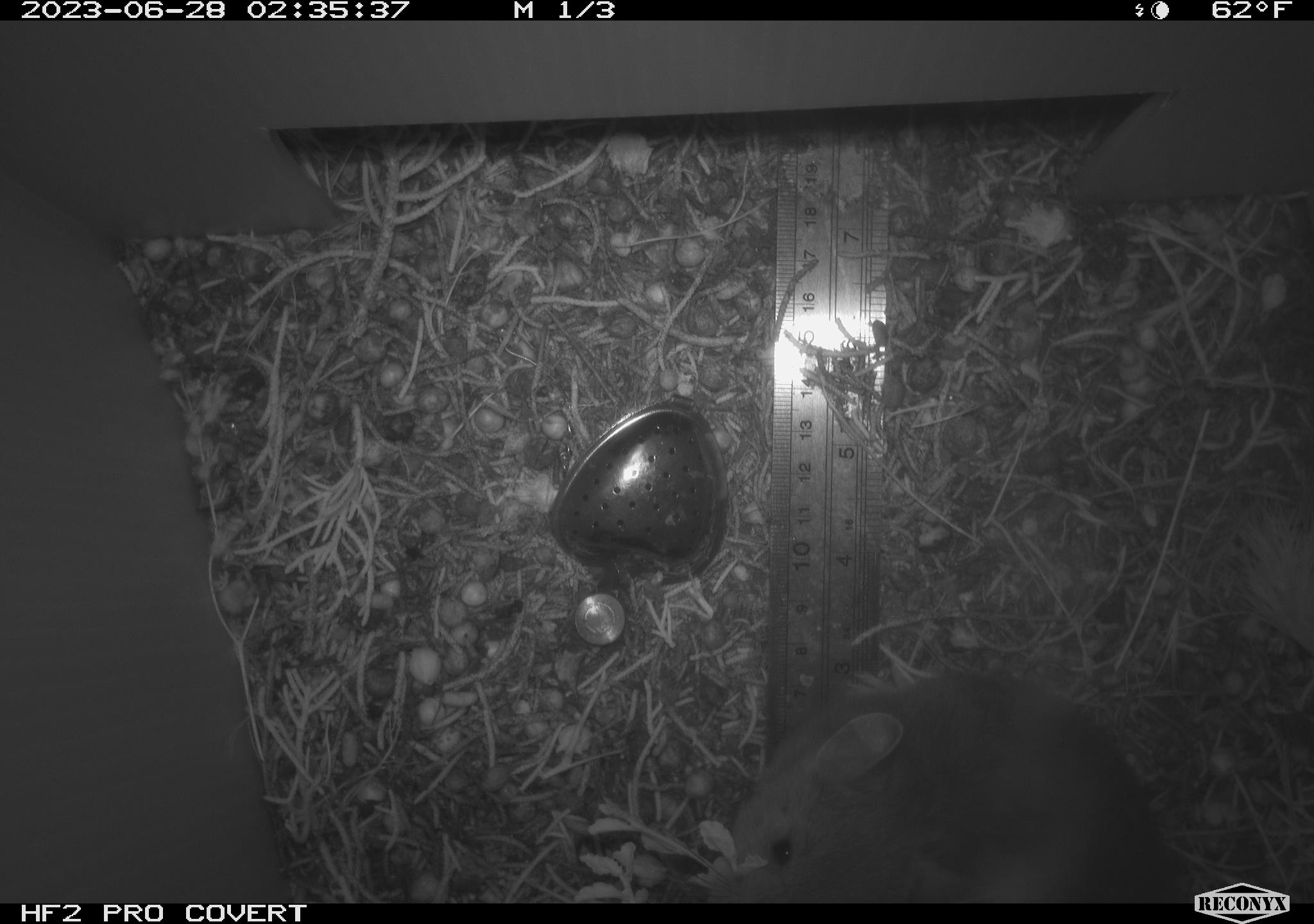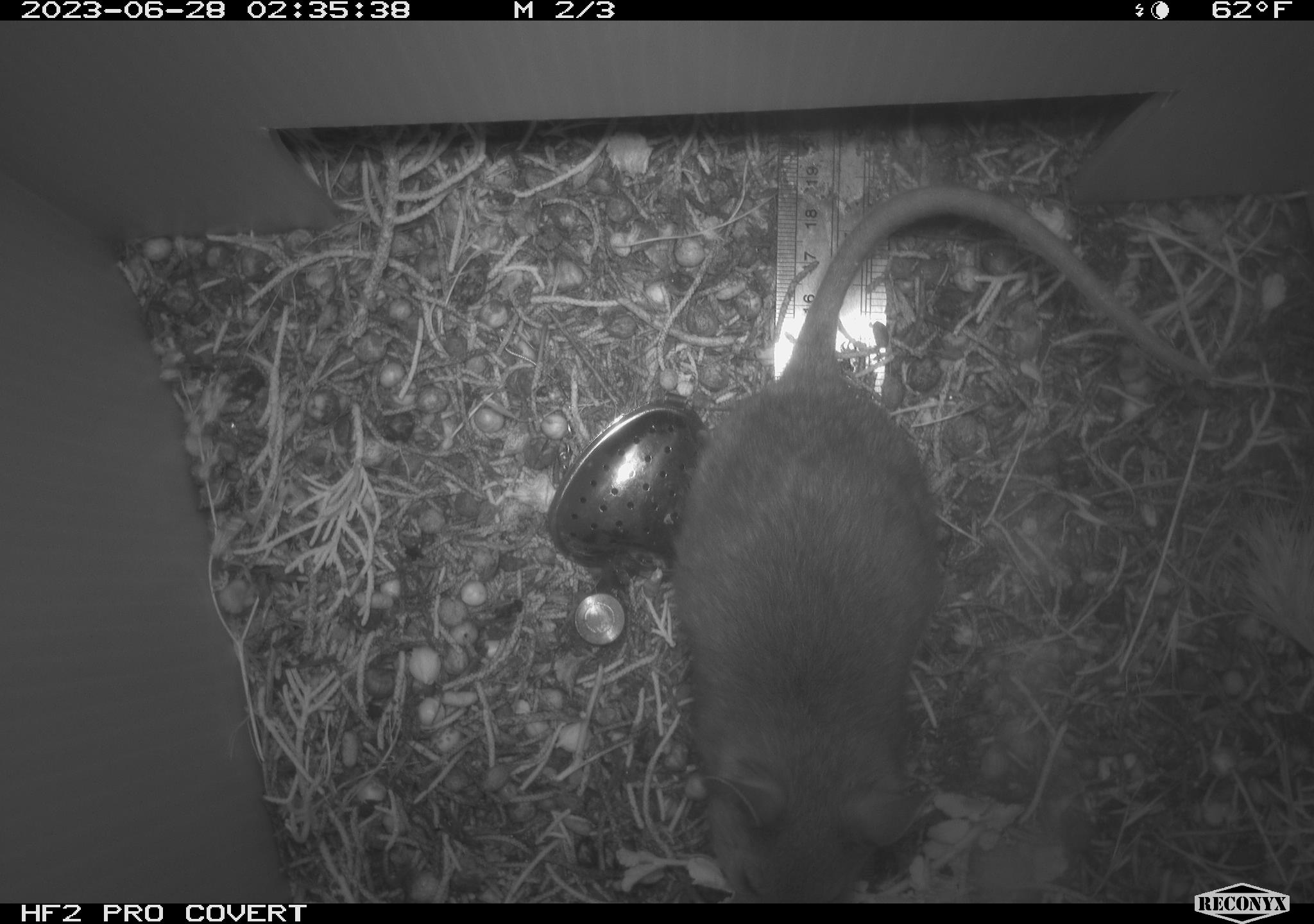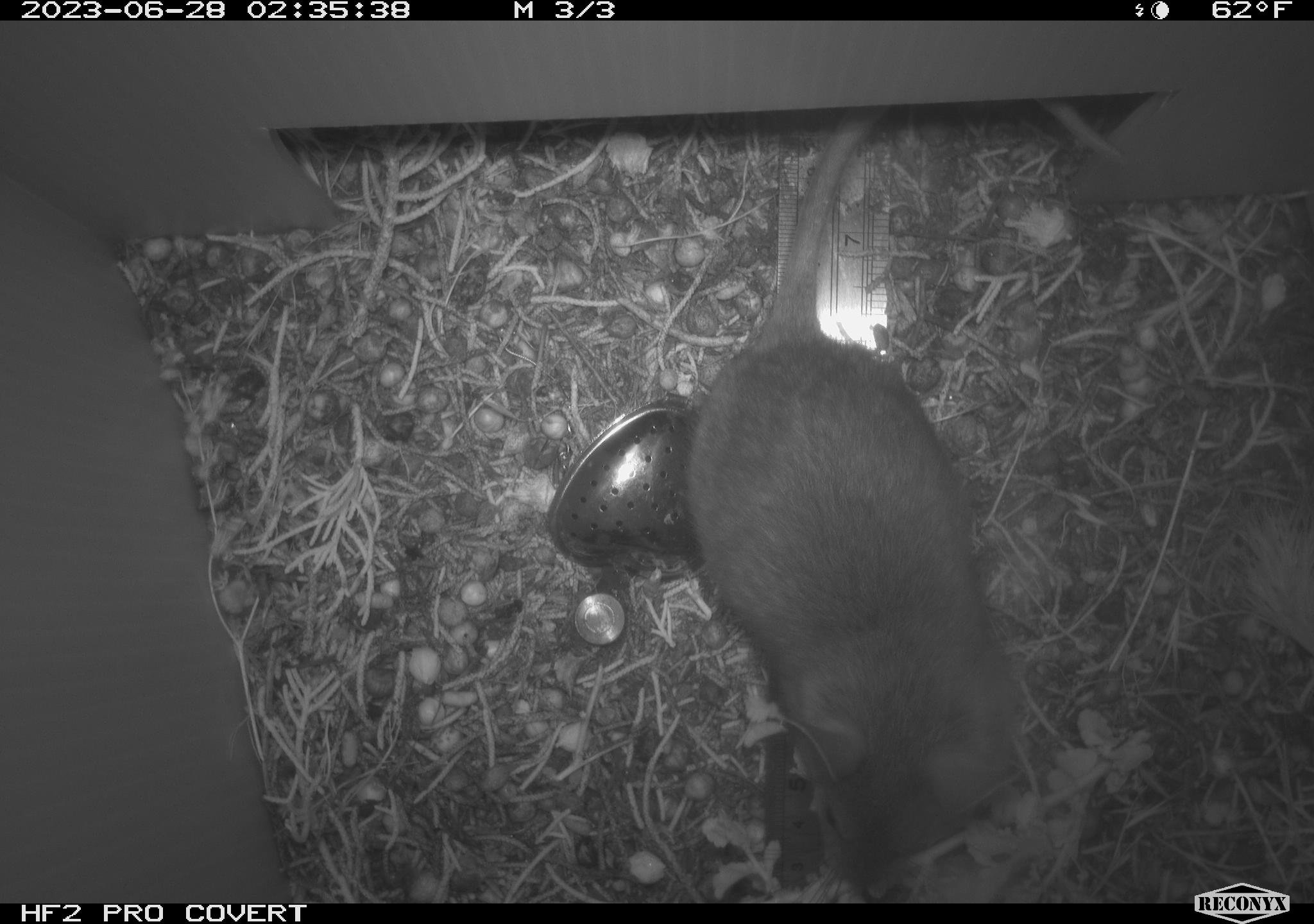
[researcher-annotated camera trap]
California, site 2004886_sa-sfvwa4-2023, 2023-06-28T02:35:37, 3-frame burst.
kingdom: Animalia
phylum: Chordata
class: Mammalia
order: Rodentia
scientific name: Rodentia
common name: mouse species